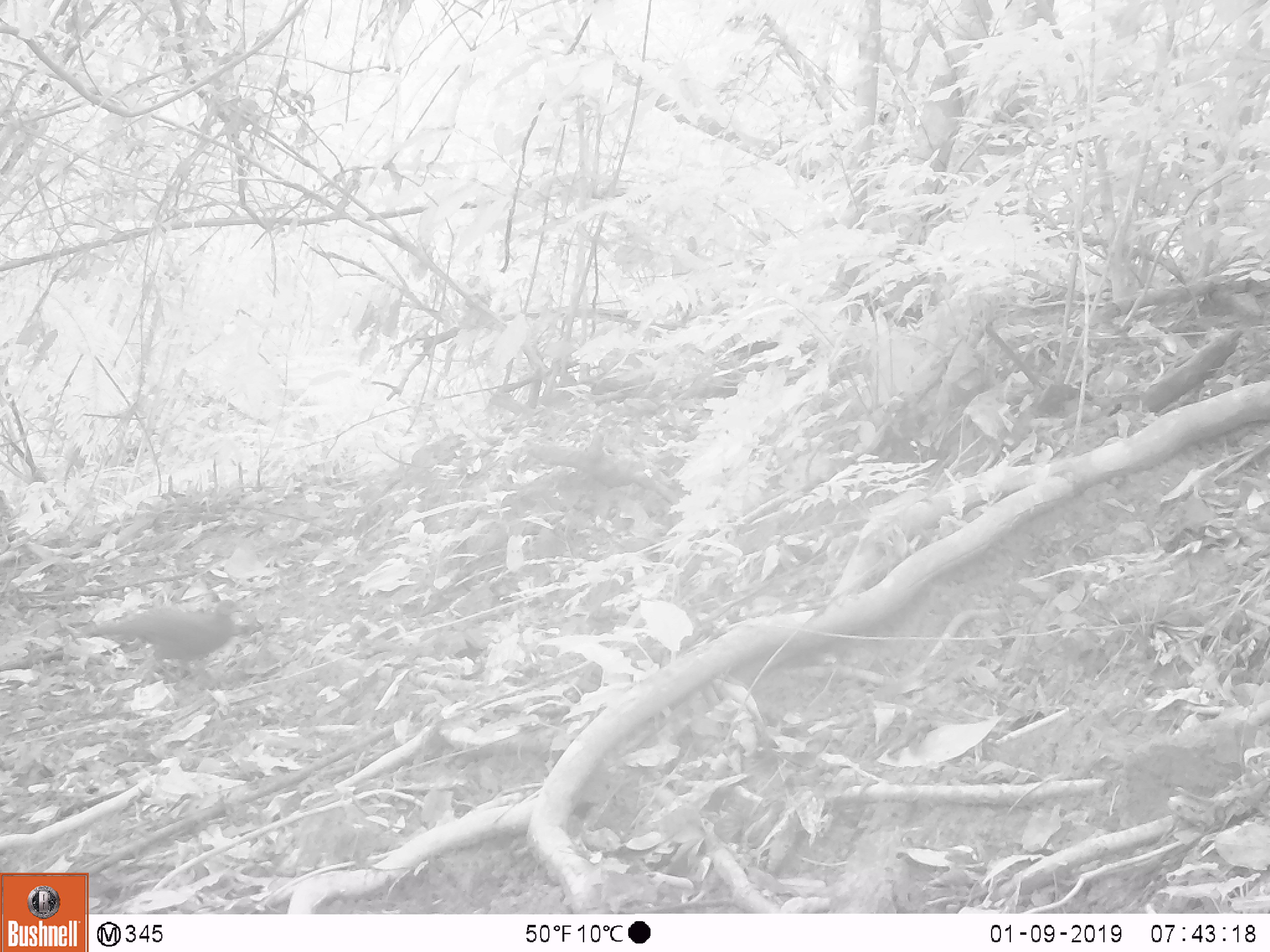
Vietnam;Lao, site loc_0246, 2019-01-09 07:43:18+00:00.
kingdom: Animalia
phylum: Chordata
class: Aves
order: Galliformes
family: Phasianidae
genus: Polyplectron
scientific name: Polyplectron bicalcaratum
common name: gray peacock-pheasant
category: grey peacock pheasant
Grey peacock pheasant (gray peacock-pheasant) (Polyplectron bicalcaratum). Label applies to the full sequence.